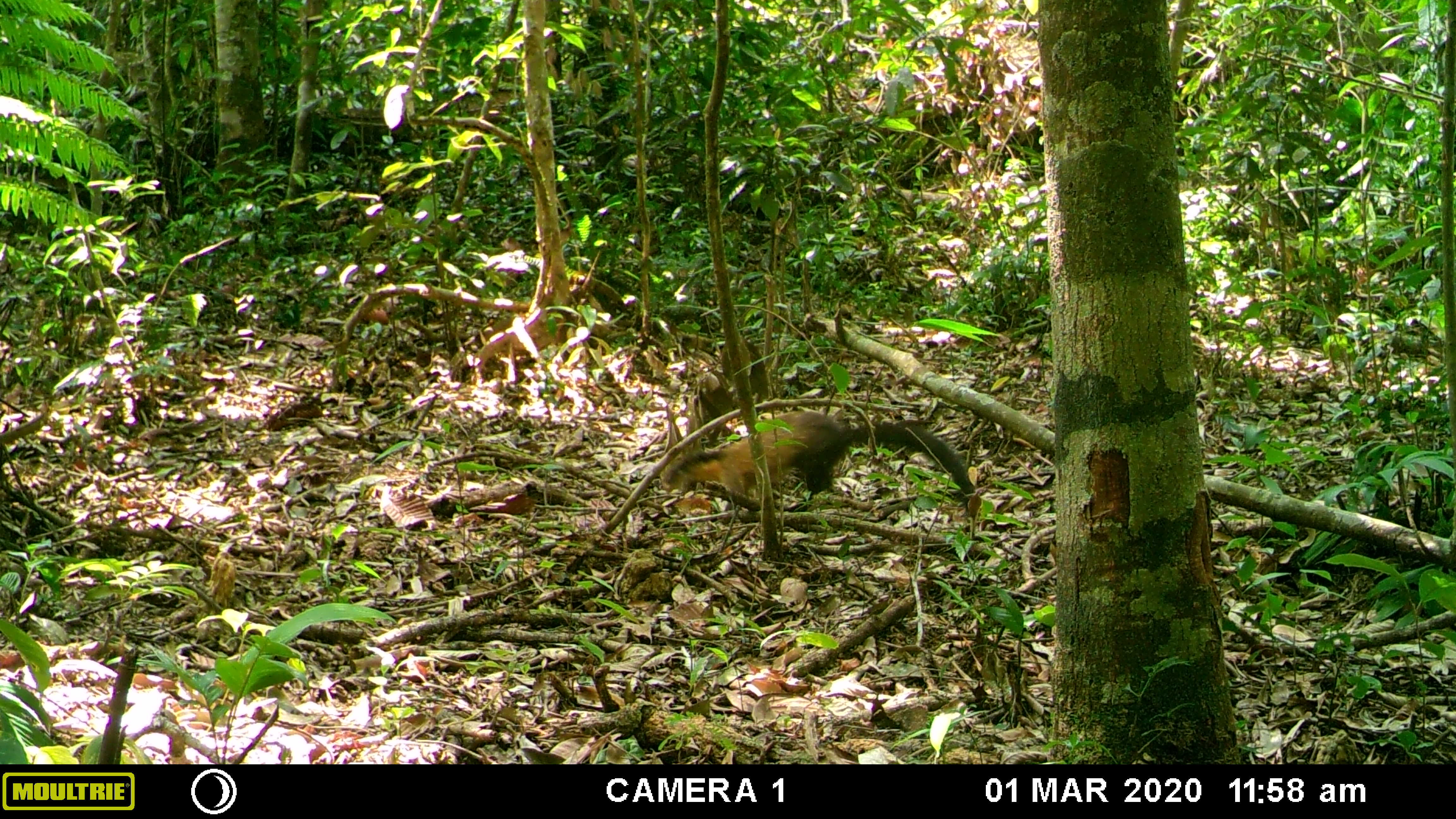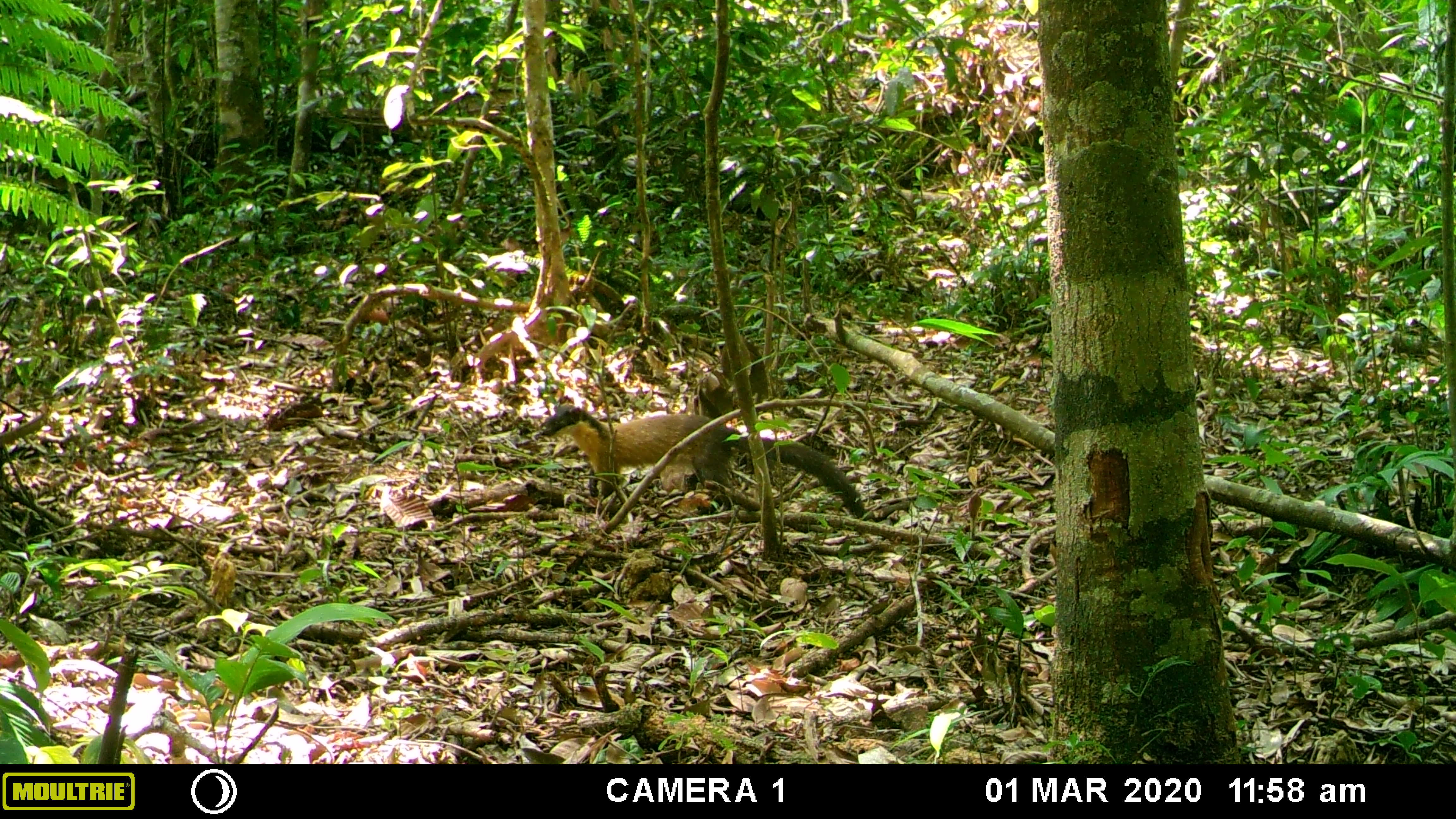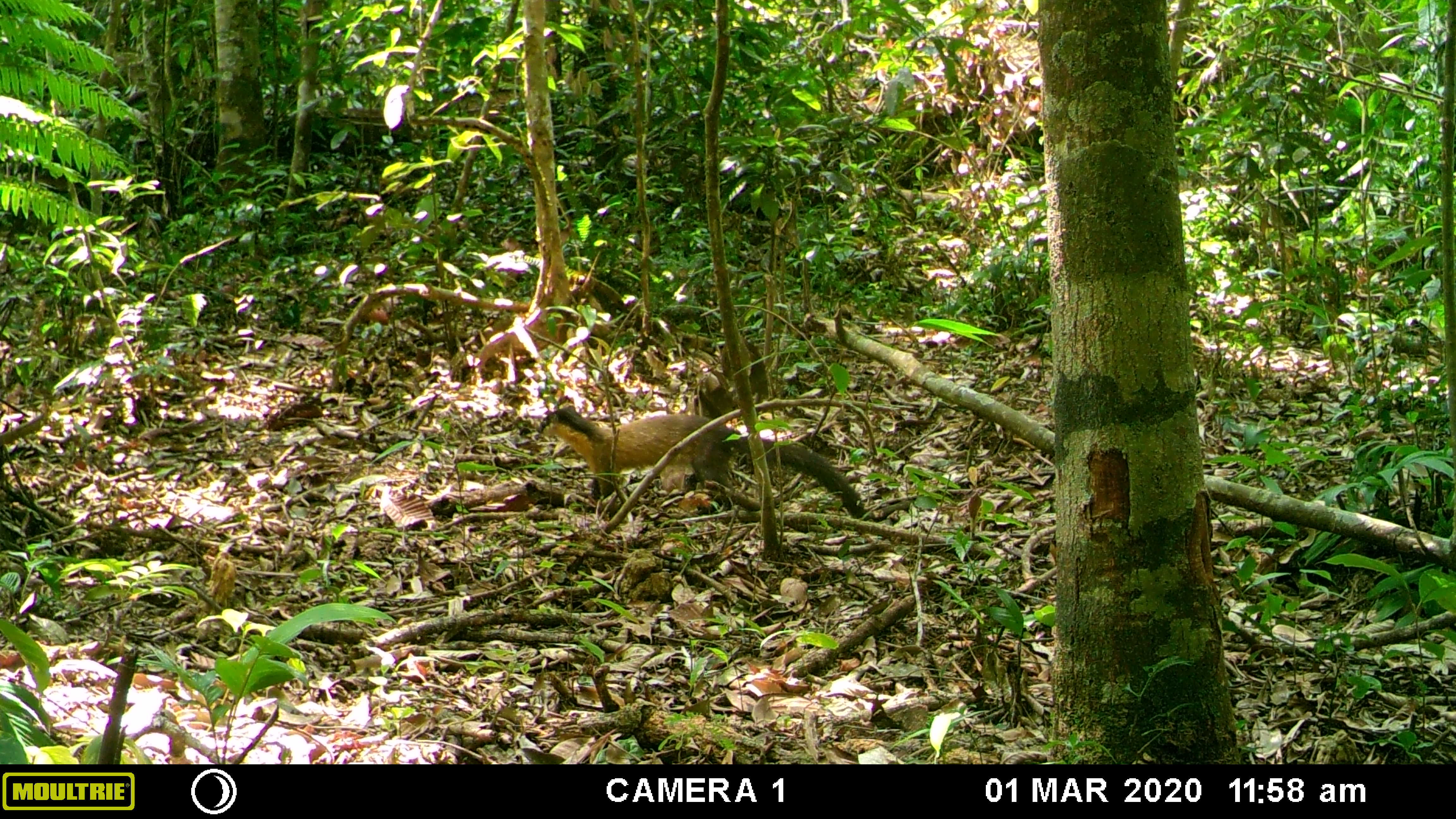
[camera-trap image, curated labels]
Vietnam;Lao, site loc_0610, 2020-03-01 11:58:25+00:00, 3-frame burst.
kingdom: Animalia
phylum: Chordata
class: Mammalia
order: Carnivora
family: Mustelidae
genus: Martes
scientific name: Martes flavigula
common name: yellow-throated marten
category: yellow throated marten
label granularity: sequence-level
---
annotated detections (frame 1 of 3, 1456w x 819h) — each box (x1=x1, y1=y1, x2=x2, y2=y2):
yellow throated marten: (x1=658, y1=409, x2=981, y2=523)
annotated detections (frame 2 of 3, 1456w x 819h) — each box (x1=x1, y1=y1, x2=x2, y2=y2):
yellow throated marten: (x1=538, y1=402, x2=864, y2=518)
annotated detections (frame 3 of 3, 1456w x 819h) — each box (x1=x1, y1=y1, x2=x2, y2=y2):
yellow throated marten: (x1=534, y1=404, x2=863, y2=520)